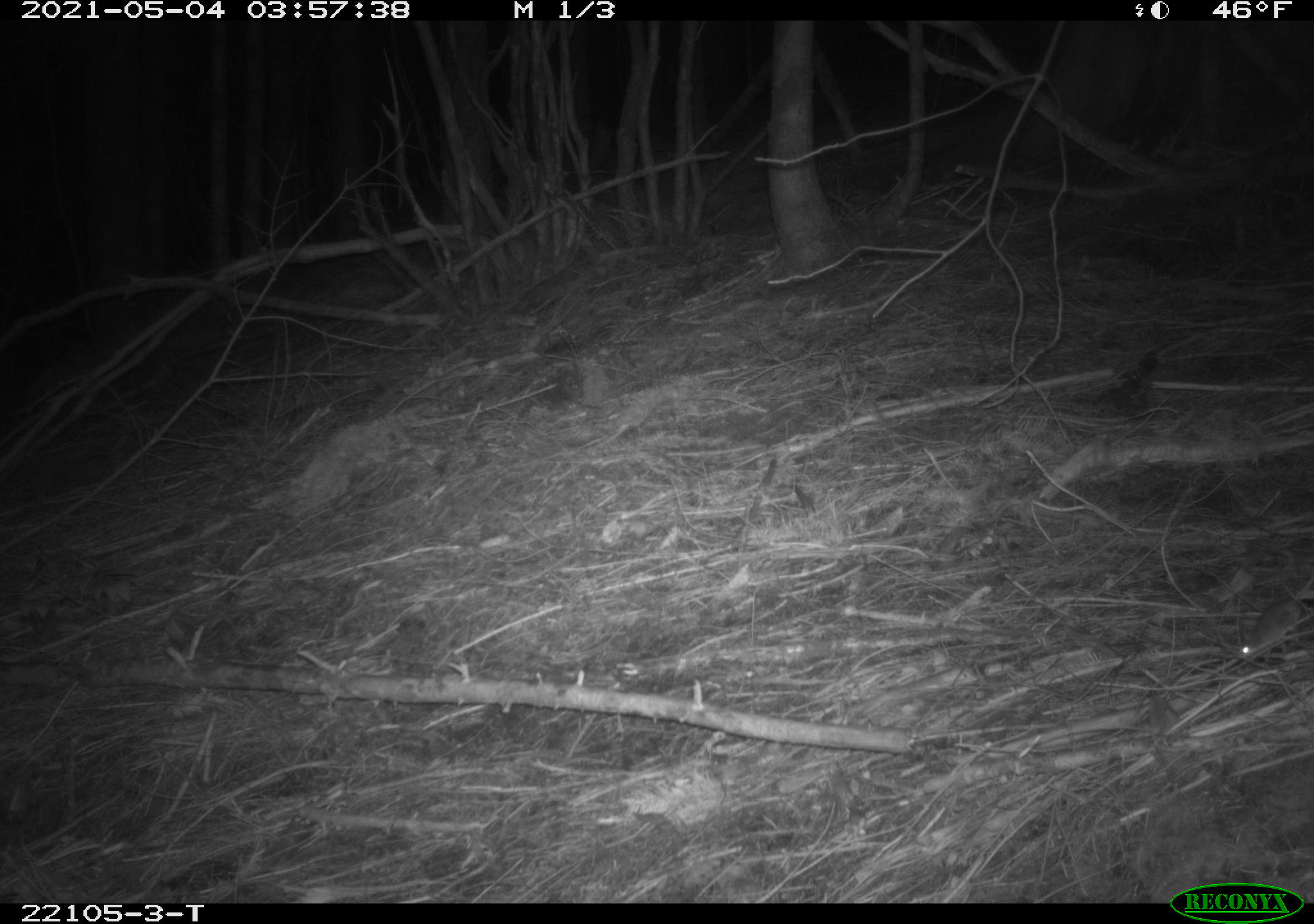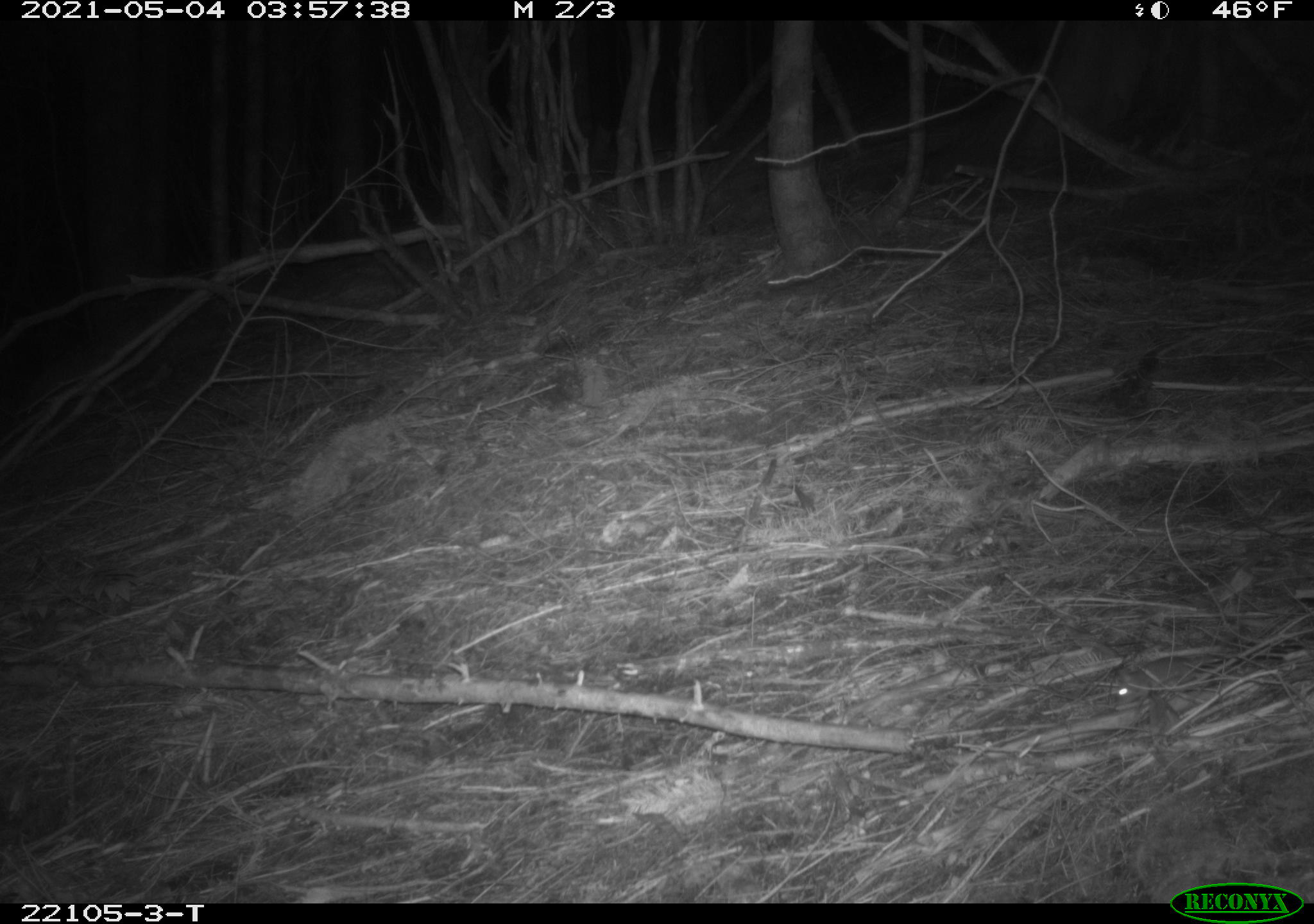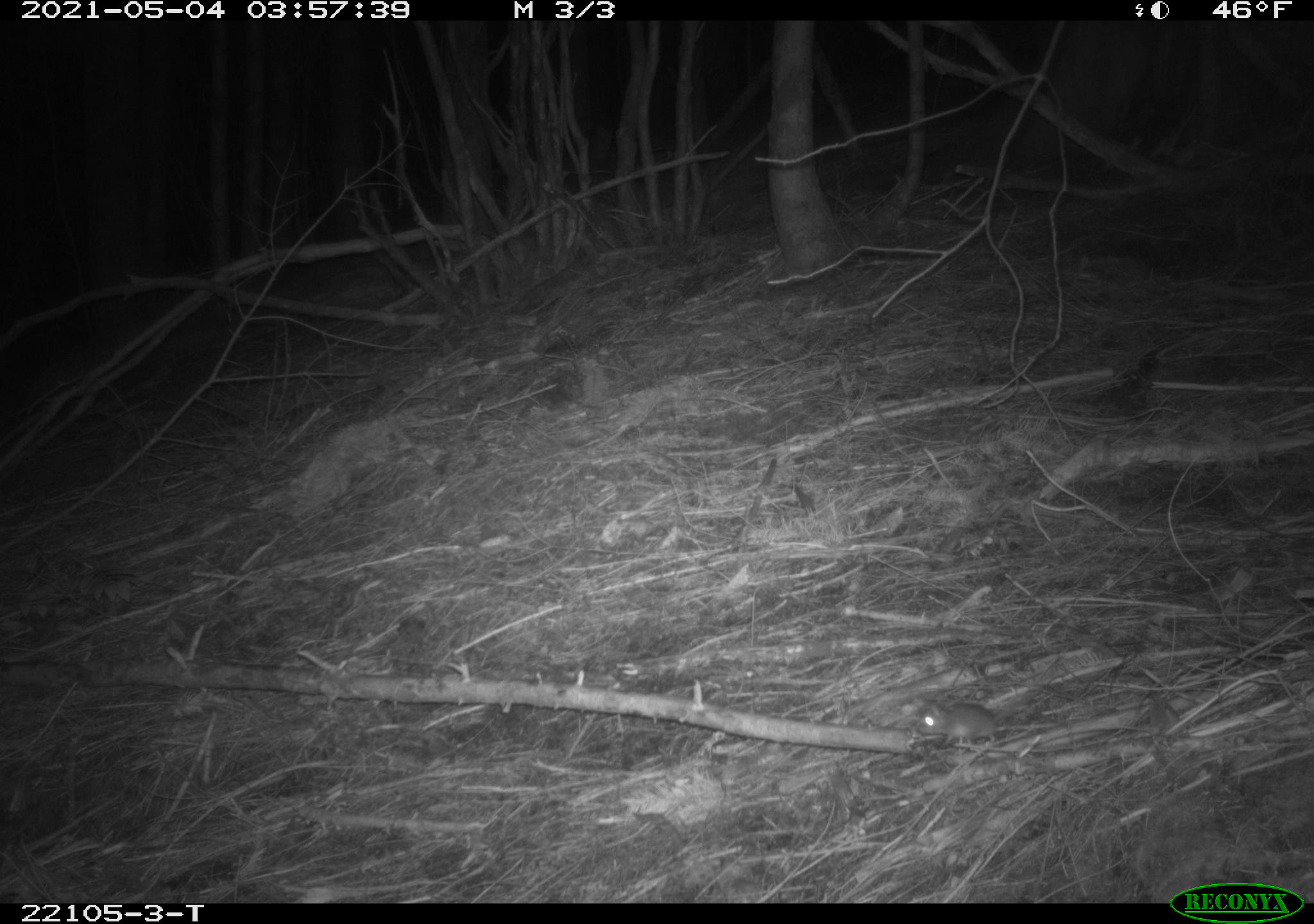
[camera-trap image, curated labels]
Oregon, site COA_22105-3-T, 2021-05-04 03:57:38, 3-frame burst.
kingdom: Animalia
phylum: Chordata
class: Mammalia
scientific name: Mammalia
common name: small mammal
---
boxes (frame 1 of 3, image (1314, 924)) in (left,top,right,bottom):
small mammal: (1216,559,1312,675)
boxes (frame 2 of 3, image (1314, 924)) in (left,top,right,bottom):
small mammal: (1082,604,1309,722)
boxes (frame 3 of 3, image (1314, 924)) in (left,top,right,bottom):
small mammal: (895,670,1100,766)